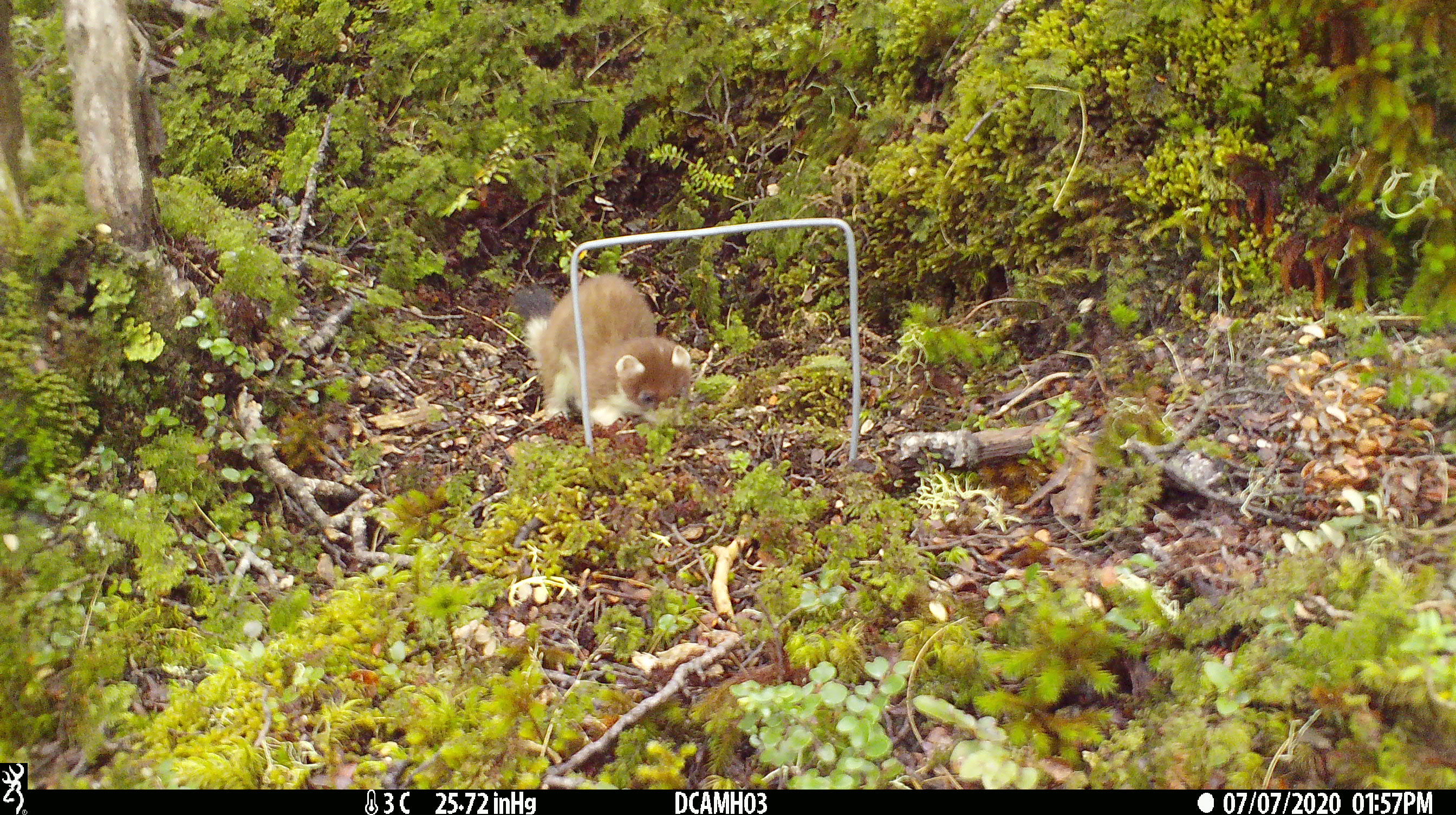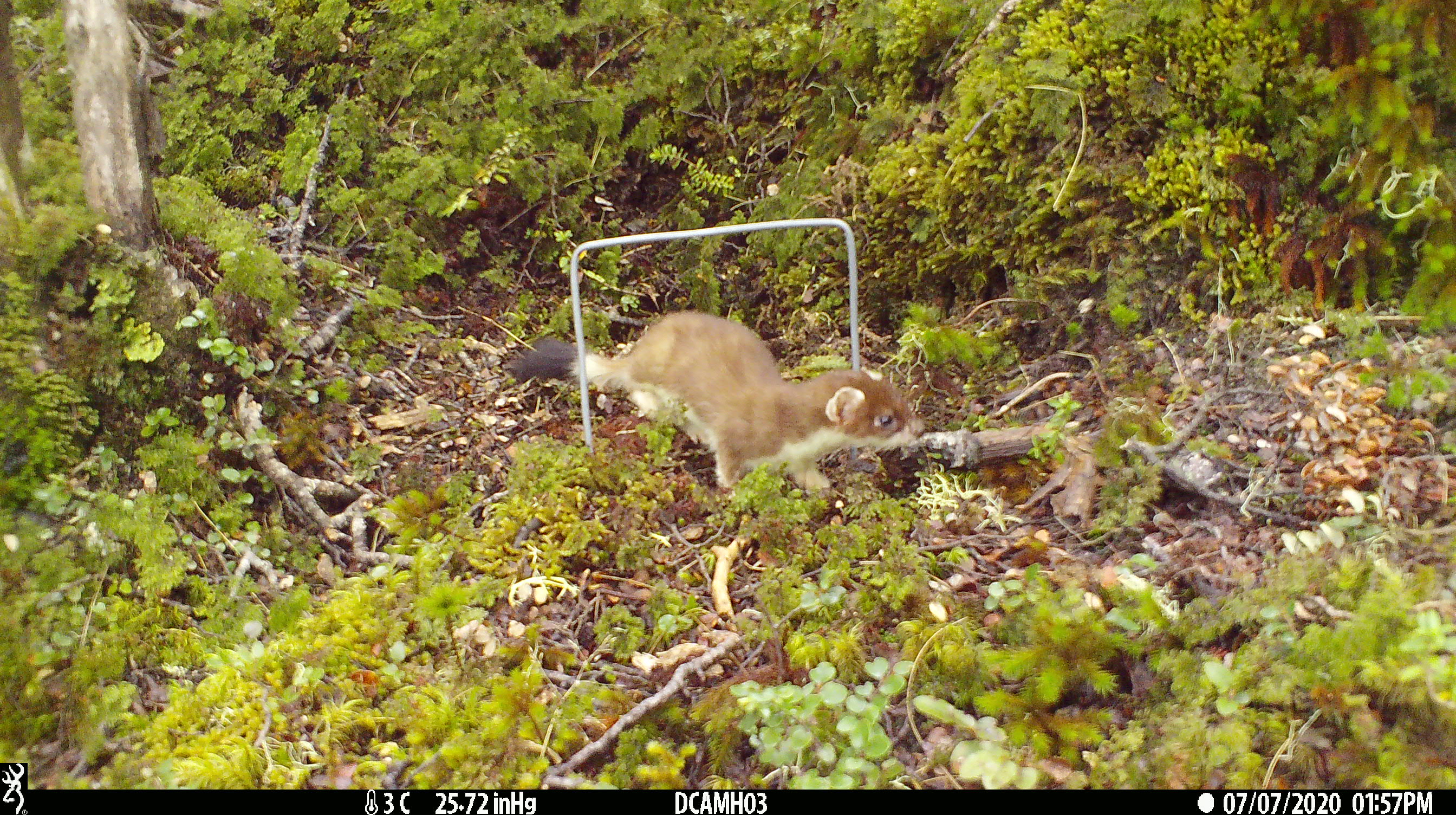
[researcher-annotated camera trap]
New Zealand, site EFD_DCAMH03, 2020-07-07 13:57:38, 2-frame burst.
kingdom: Animalia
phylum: Chordata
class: Mammalia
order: Carnivora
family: Mustelidae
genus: Mustela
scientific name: Mustela erminea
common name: stoat